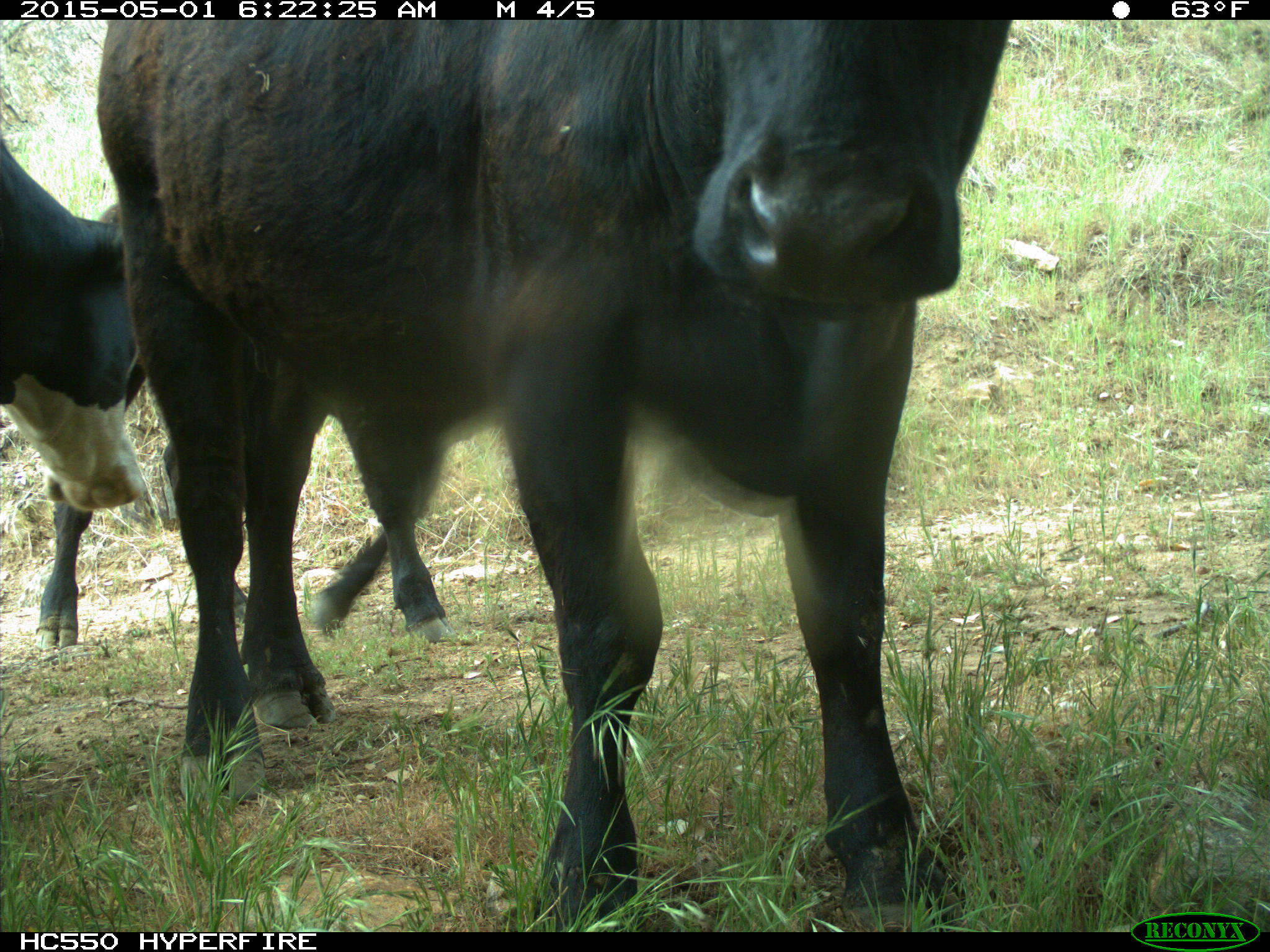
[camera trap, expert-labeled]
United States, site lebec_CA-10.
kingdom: Animalia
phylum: Chordata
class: Mammalia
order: Artiodactyla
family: Bovidae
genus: Bos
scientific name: Bos taurus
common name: domestic cow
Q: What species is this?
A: Bos taurus (domestic cow).